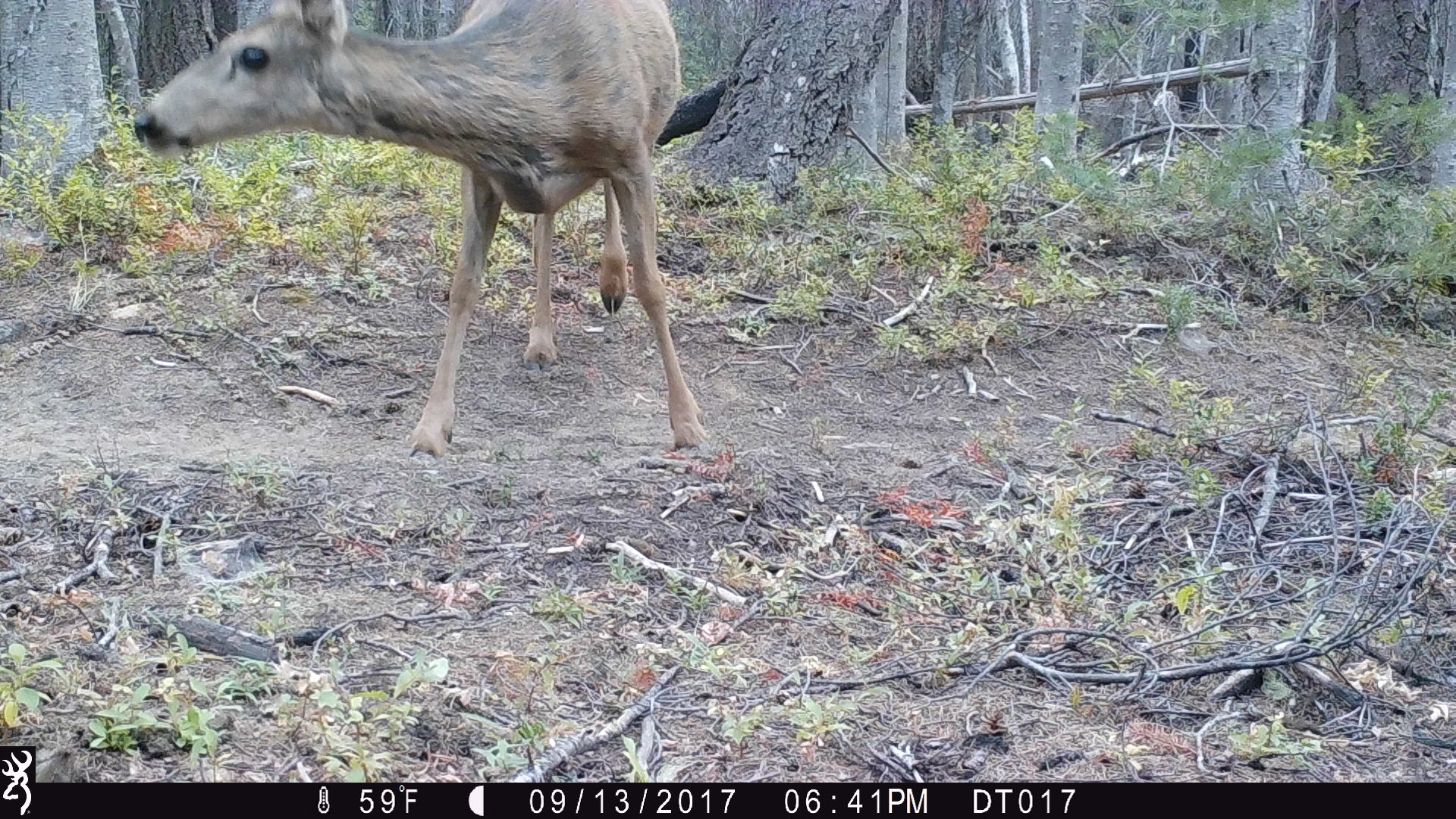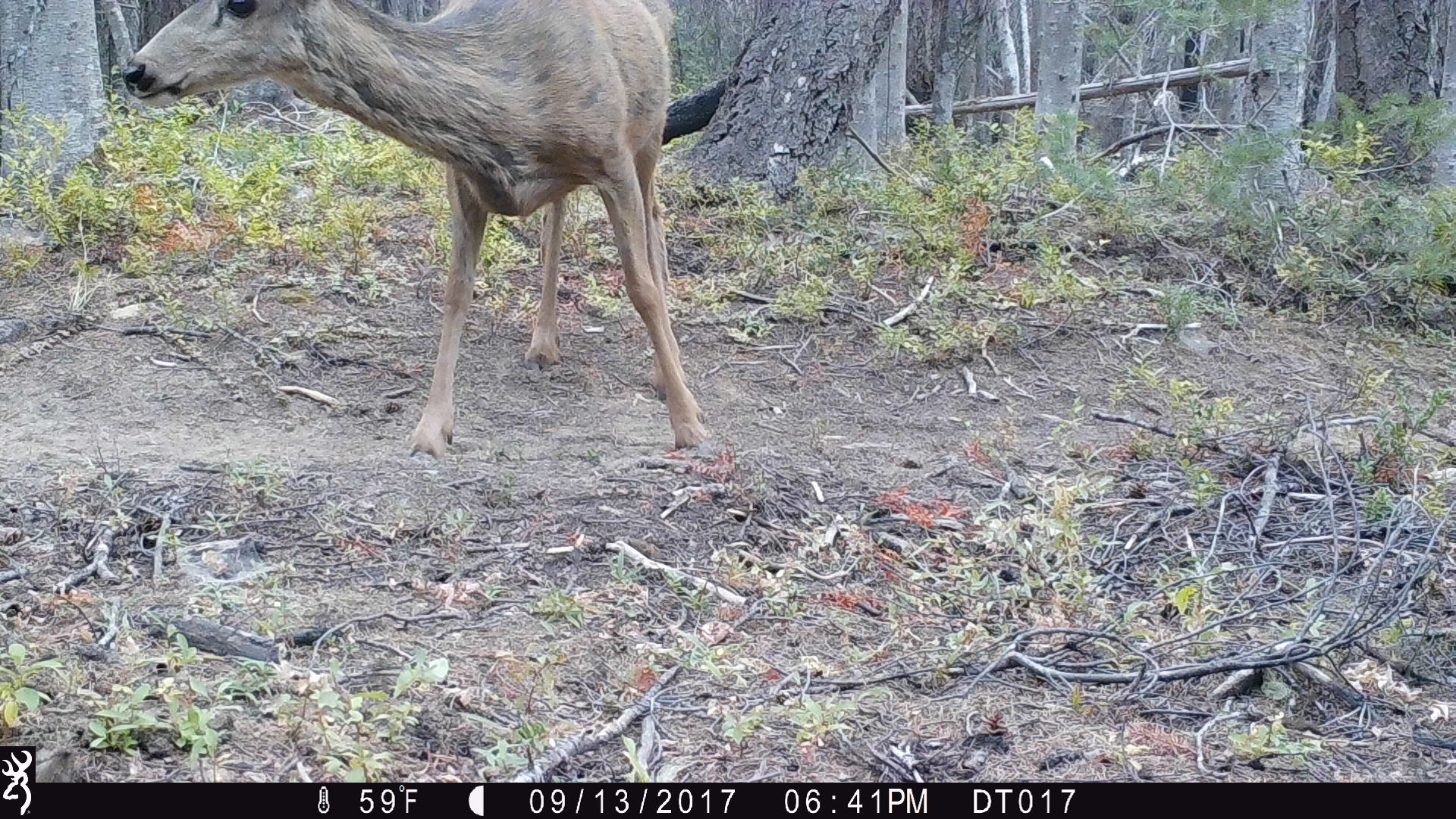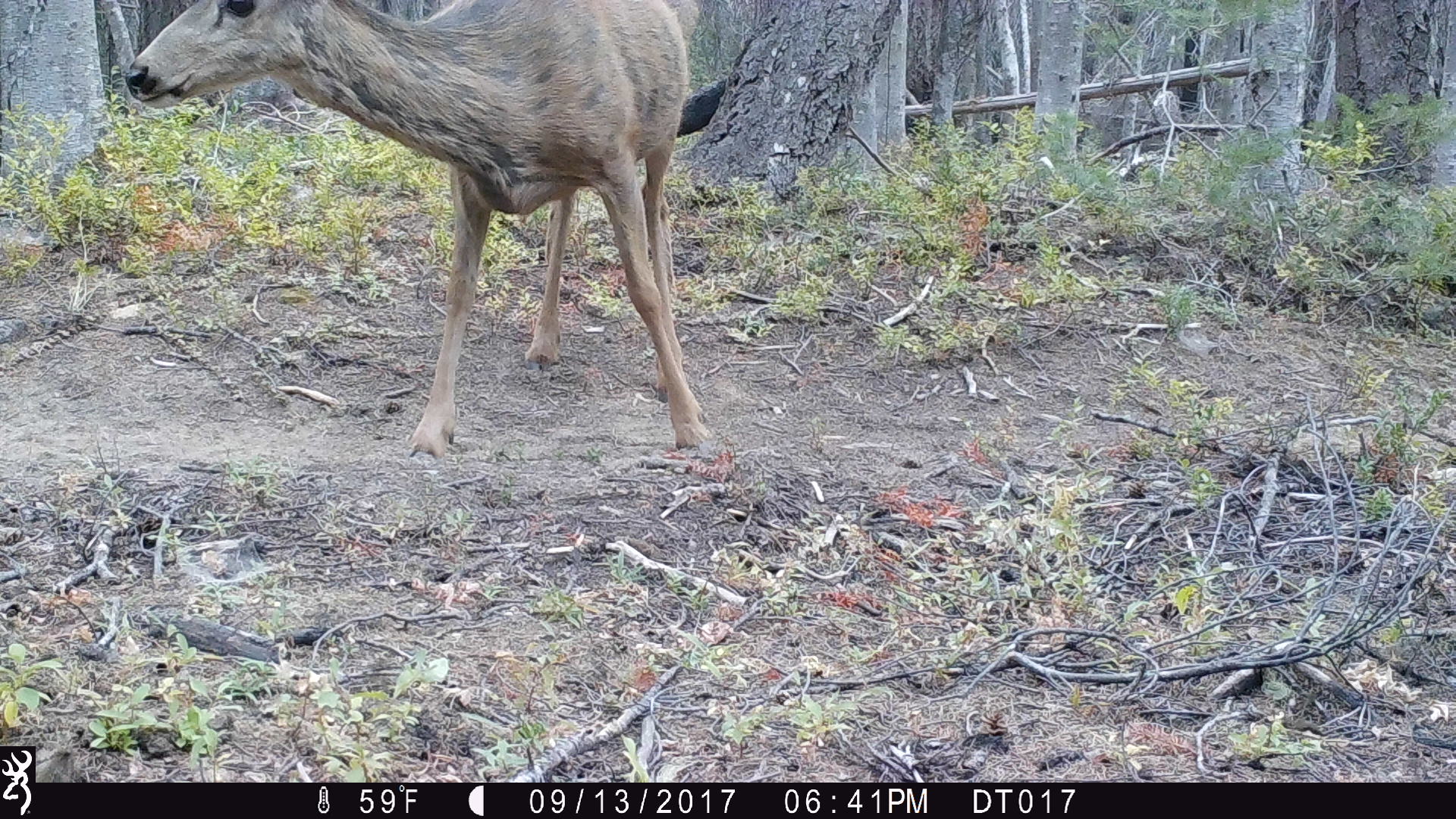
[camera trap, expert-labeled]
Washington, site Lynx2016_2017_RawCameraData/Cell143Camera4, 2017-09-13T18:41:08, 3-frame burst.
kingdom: Animalia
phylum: Chordata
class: Mammalia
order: Artiodactyla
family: Cervidae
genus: Odocoileus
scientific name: Odocoileus hemionus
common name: mule deer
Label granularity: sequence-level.